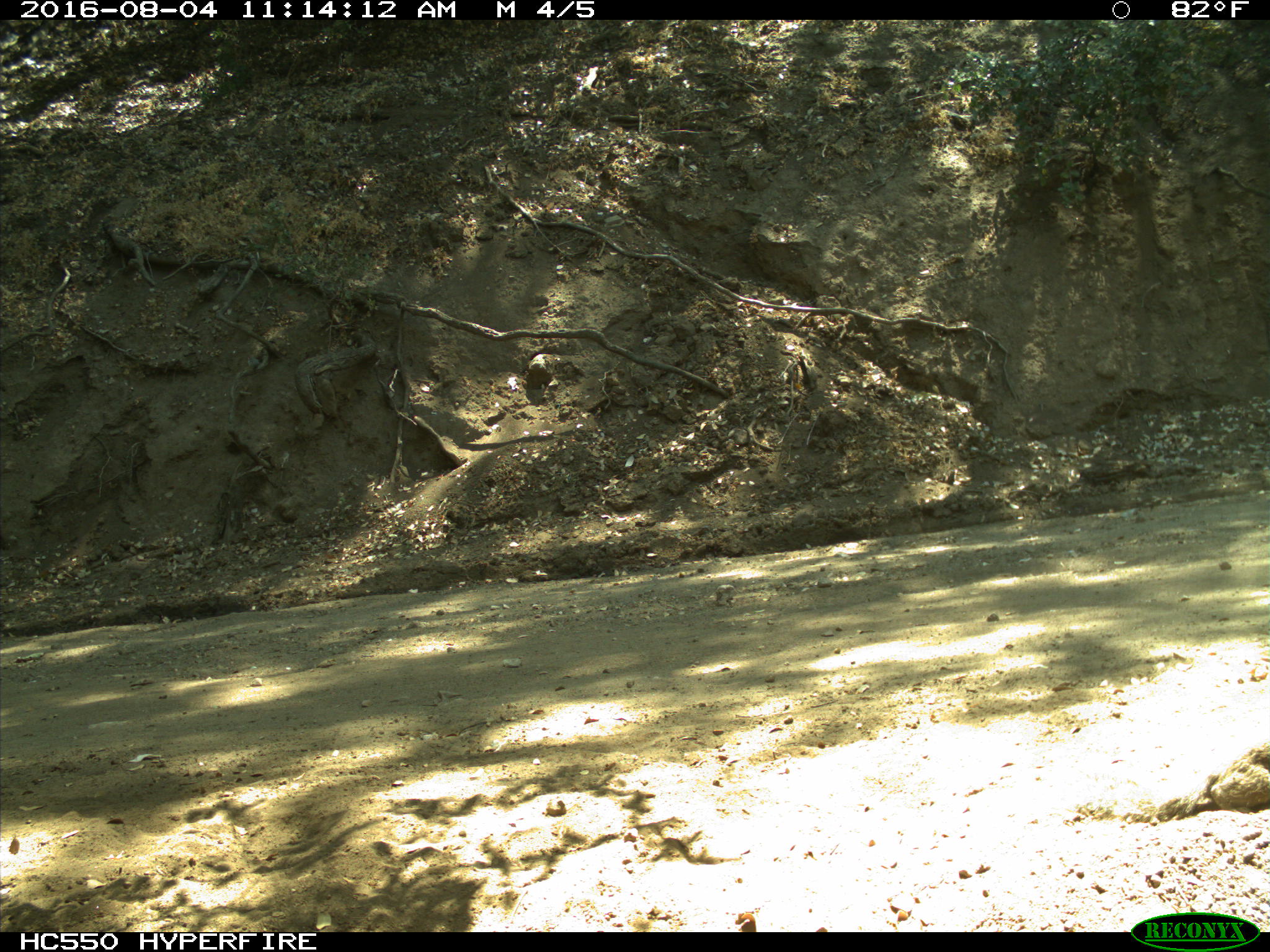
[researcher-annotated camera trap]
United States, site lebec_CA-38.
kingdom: Animalia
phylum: Chordata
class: Mammalia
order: Rodentia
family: Sciuridae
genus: Otospermophilus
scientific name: Otospermophilus beecheyi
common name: california ground squirrel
Otospermophilus beecheyi (california ground squirrel).